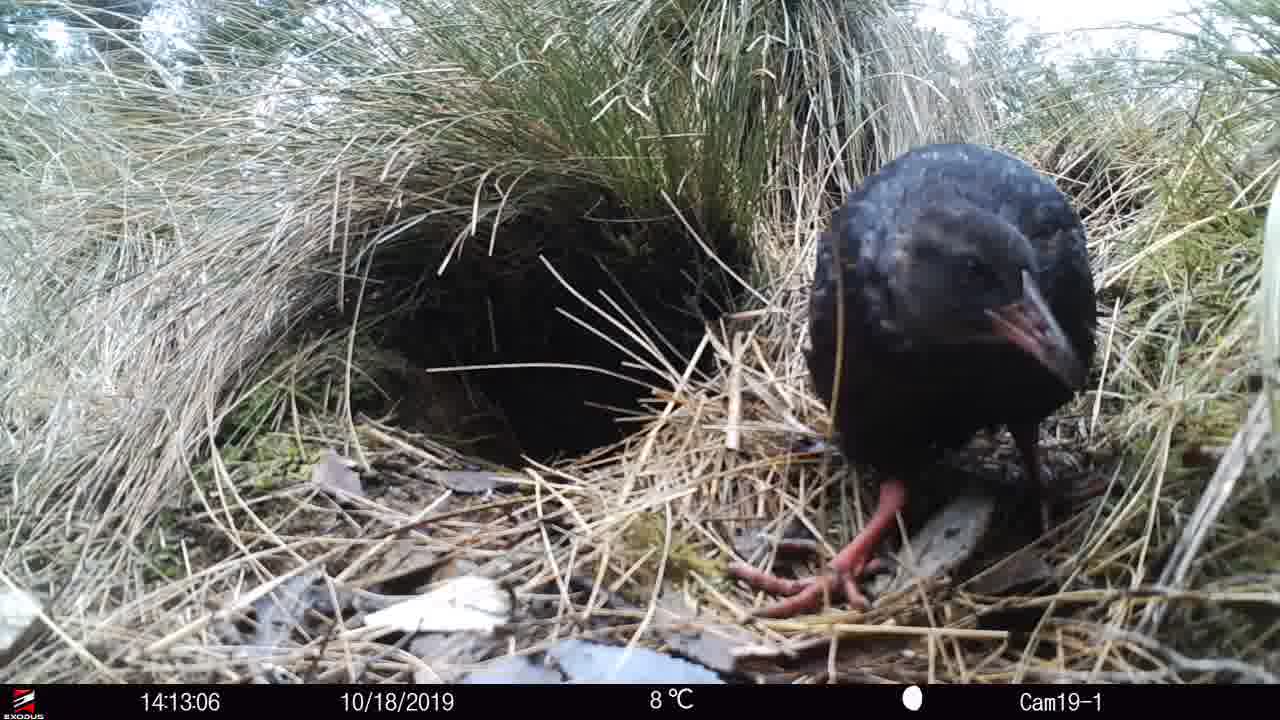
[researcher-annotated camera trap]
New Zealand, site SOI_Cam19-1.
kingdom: Animalia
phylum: Chordata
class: Aves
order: Gruiformes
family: Rallidae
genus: Gallirallus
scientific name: Gallirallus australis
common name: weka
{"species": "weka (Gallirallus australis)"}